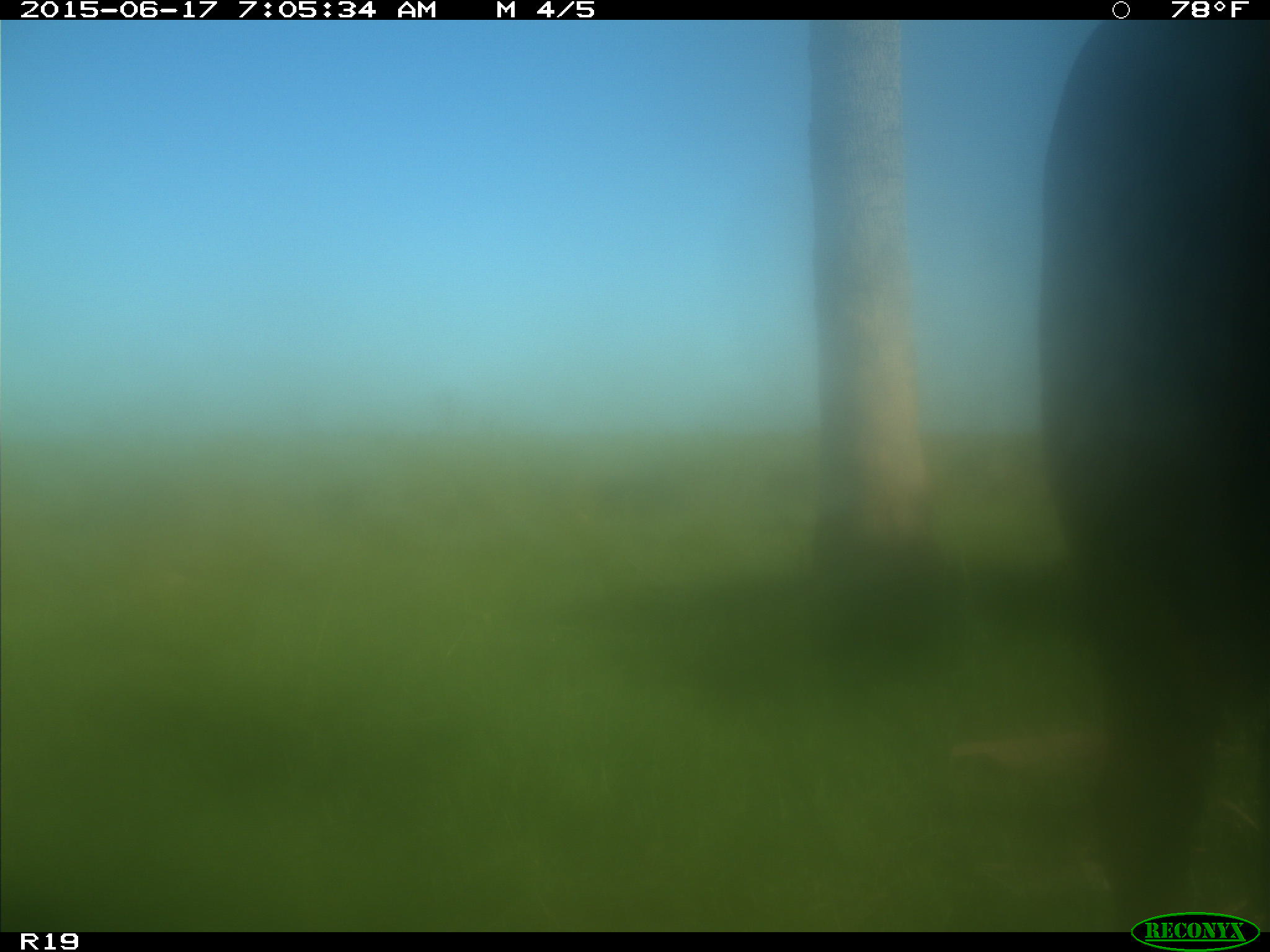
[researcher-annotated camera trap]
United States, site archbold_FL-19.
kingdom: Animalia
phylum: Chordata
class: Mammalia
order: Artiodactyla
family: Bovidae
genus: Bos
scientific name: Bos taurus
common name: domestic cow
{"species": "Bos taurus (domestic cow)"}